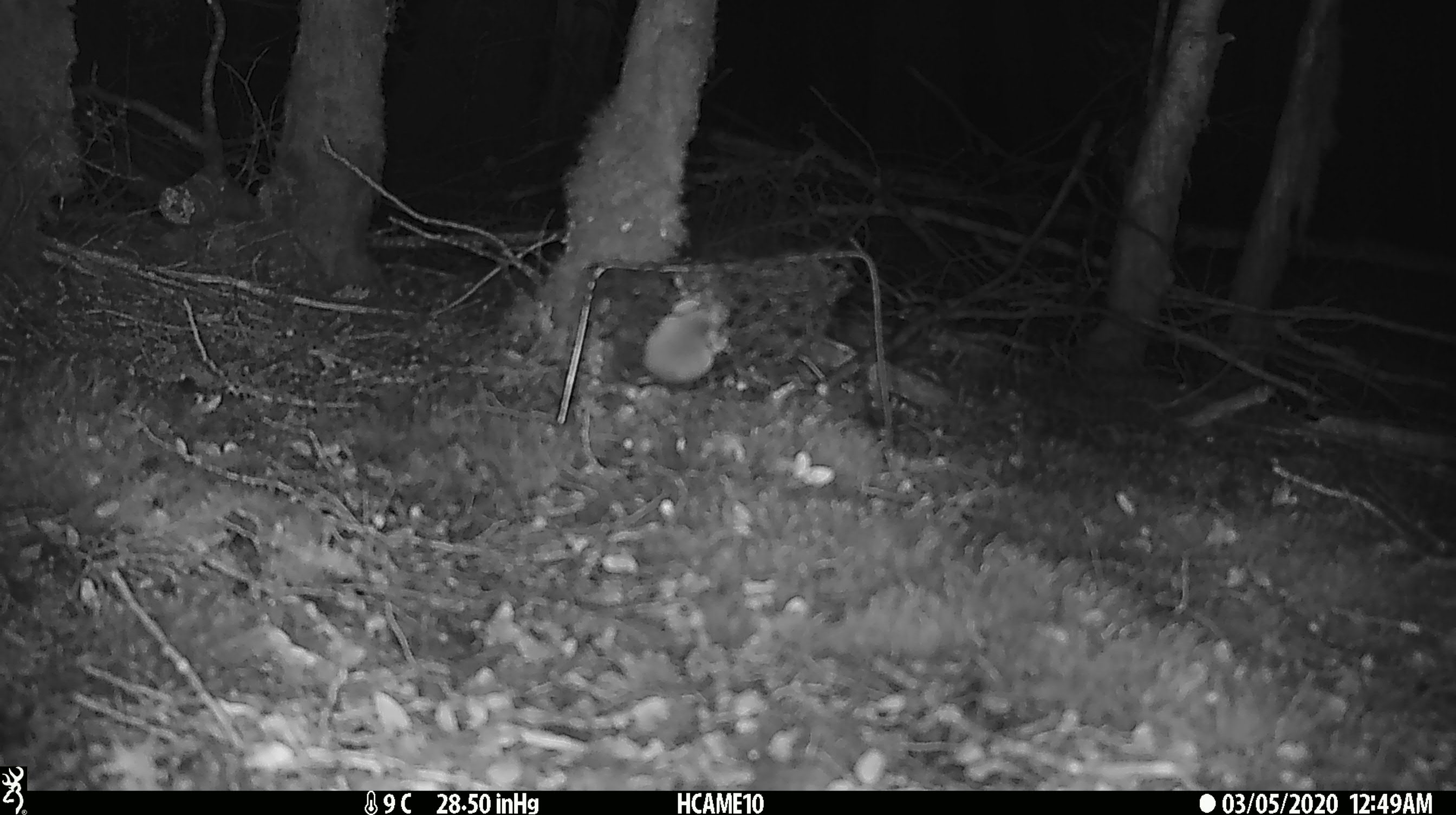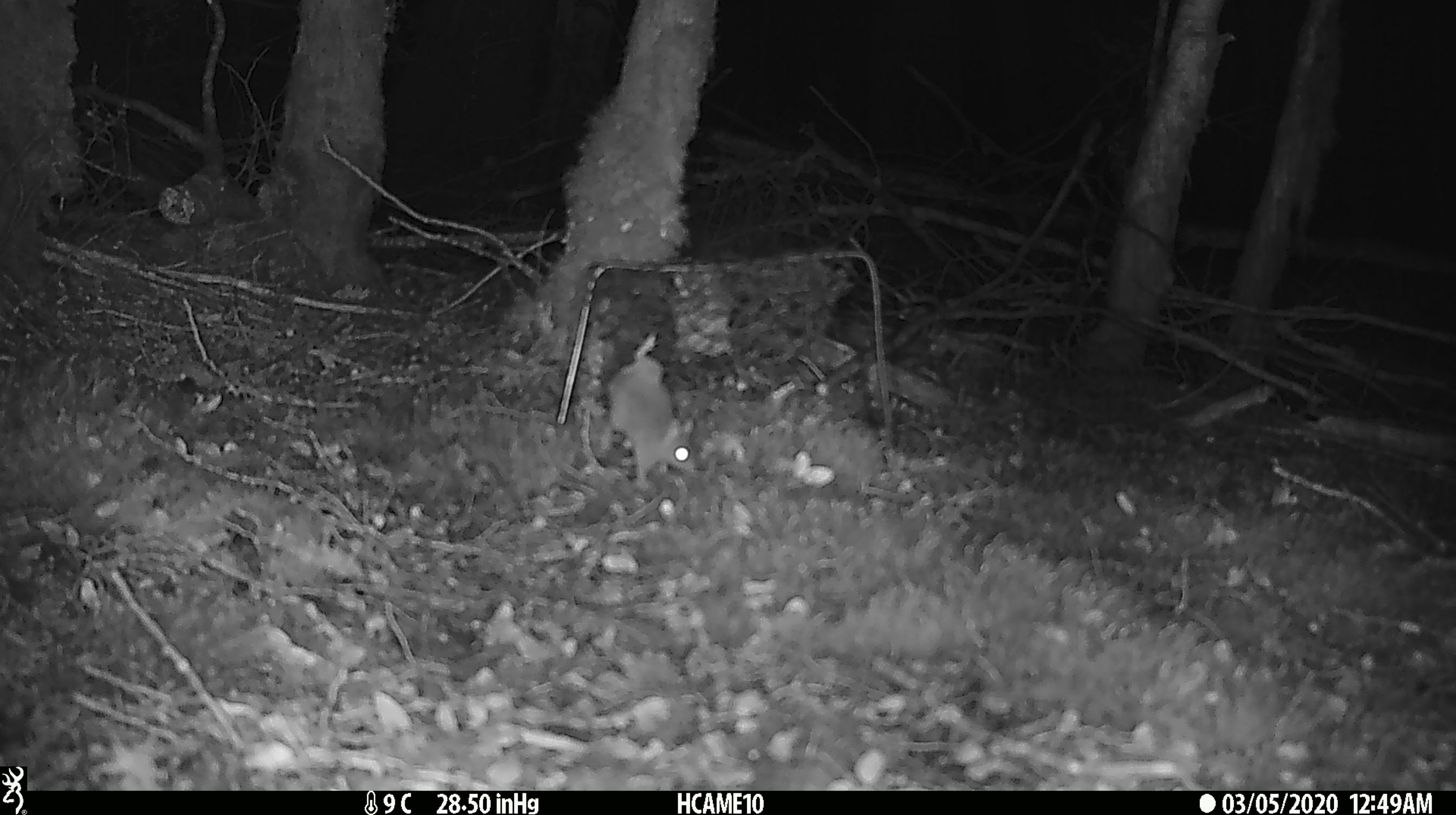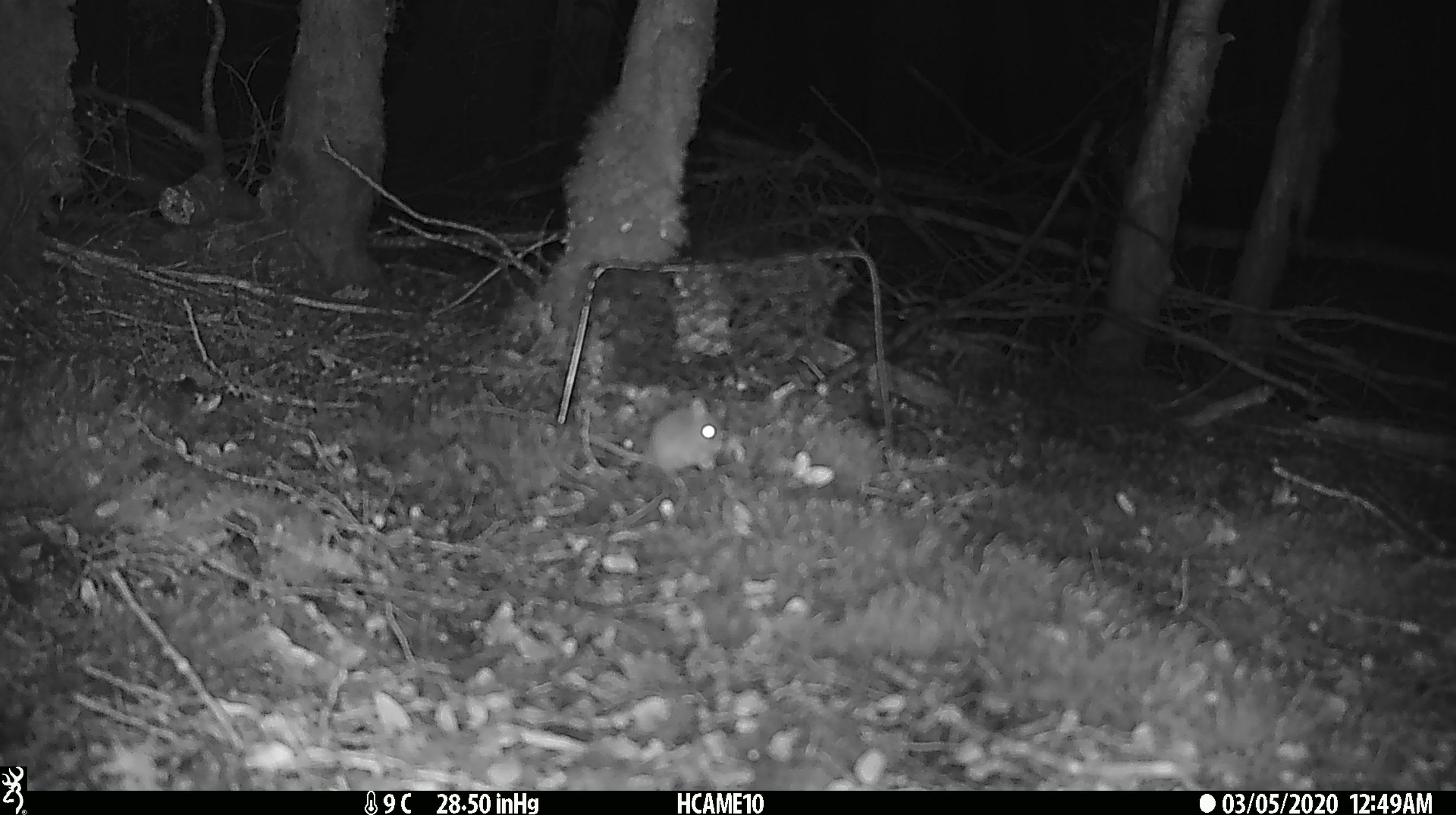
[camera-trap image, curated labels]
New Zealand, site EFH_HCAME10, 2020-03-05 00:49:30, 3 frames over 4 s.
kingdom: Animalia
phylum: Chordata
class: Mammalia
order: Rodentia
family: Muridae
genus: Mus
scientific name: Mus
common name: mouse